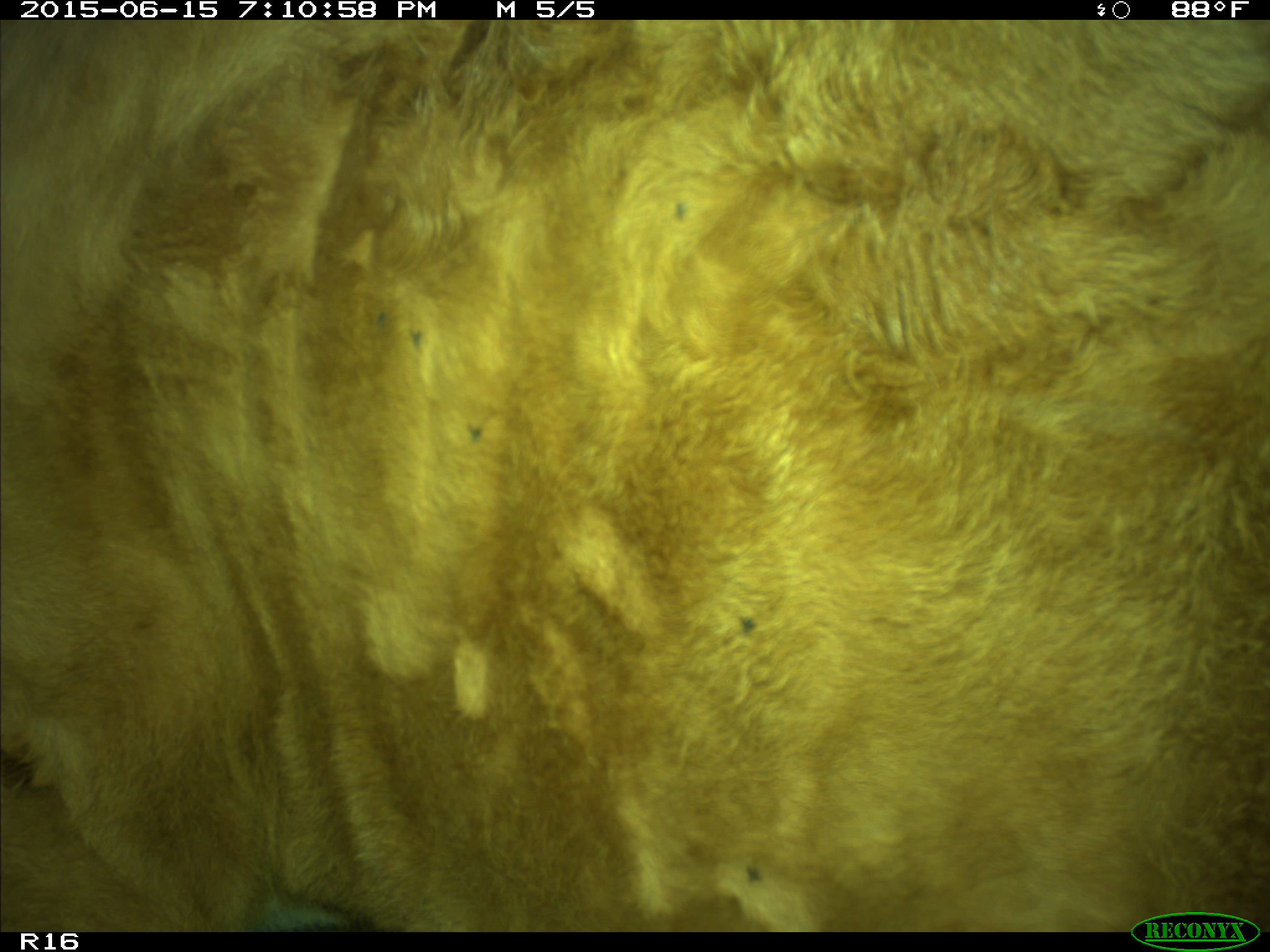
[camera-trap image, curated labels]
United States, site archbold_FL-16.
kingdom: Animalia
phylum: Chordata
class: Mammalia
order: Artiodactyla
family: Bovidae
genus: Bos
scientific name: Bos taurus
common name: domestic cow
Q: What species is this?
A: Bos taurus (domestic cow).